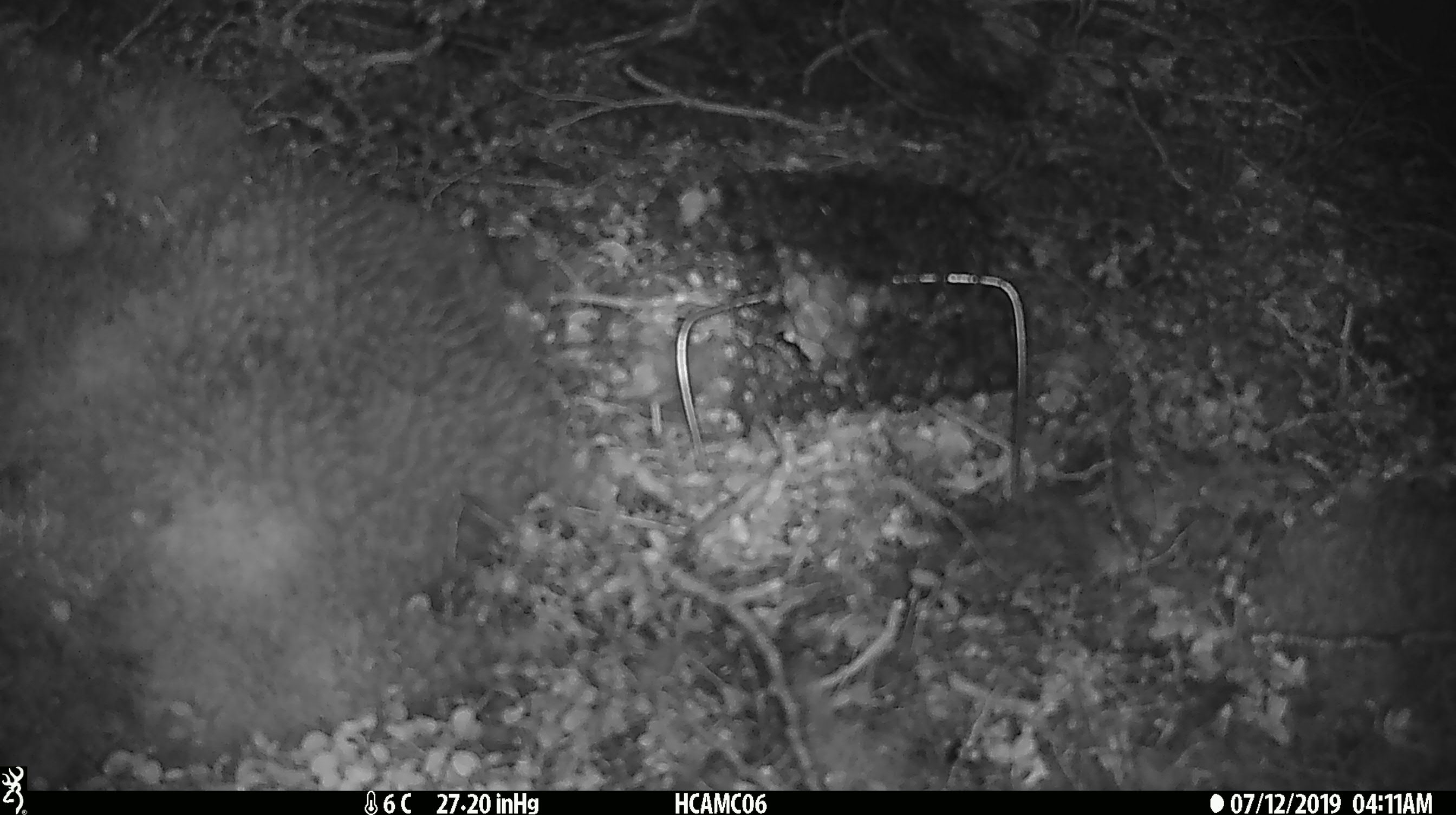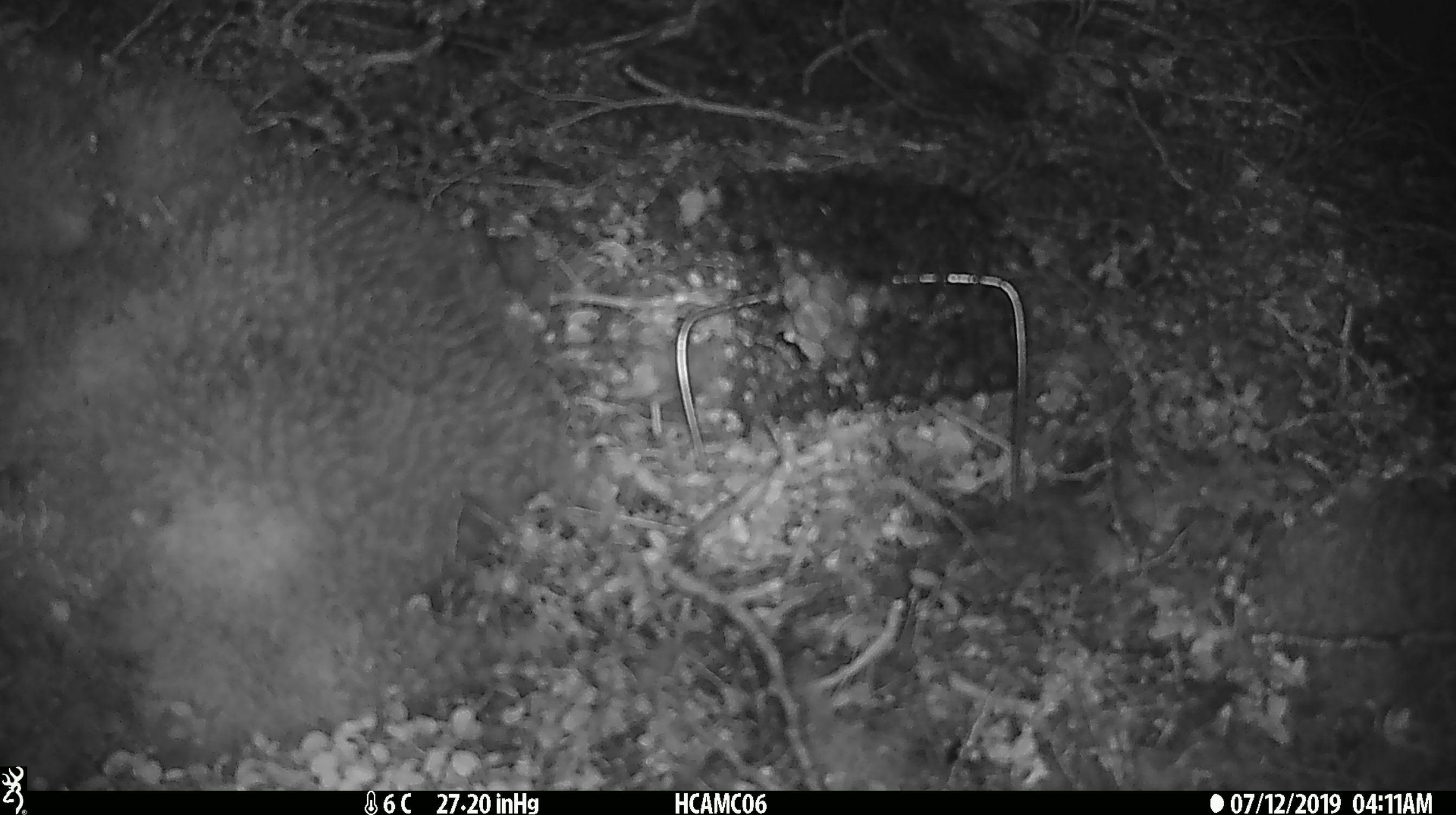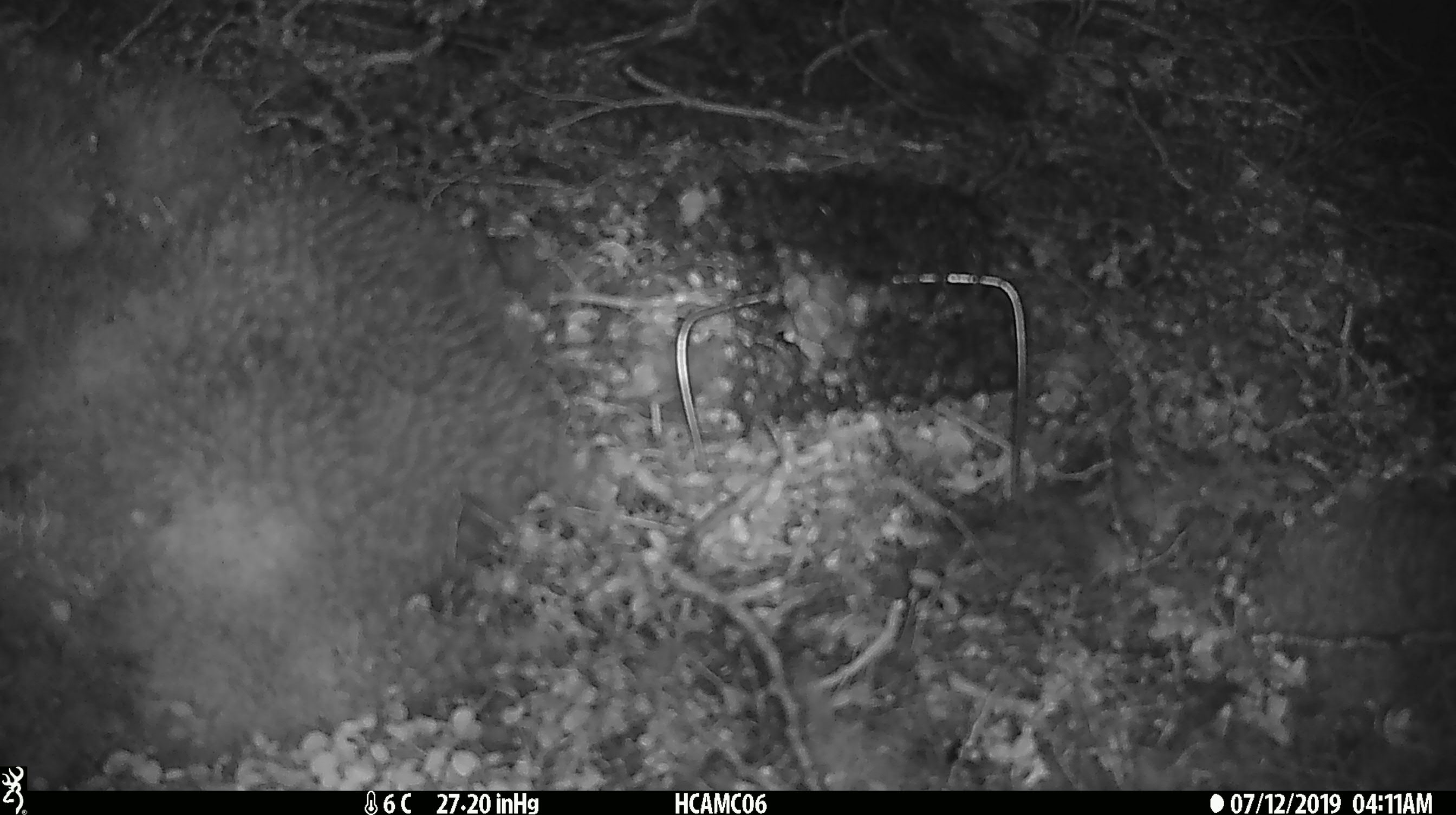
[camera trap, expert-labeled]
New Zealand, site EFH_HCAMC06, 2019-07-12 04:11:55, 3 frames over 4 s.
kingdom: Animalia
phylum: Chordata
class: Mammalia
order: Rodentia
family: Muridae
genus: Mus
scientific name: Mus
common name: mouse